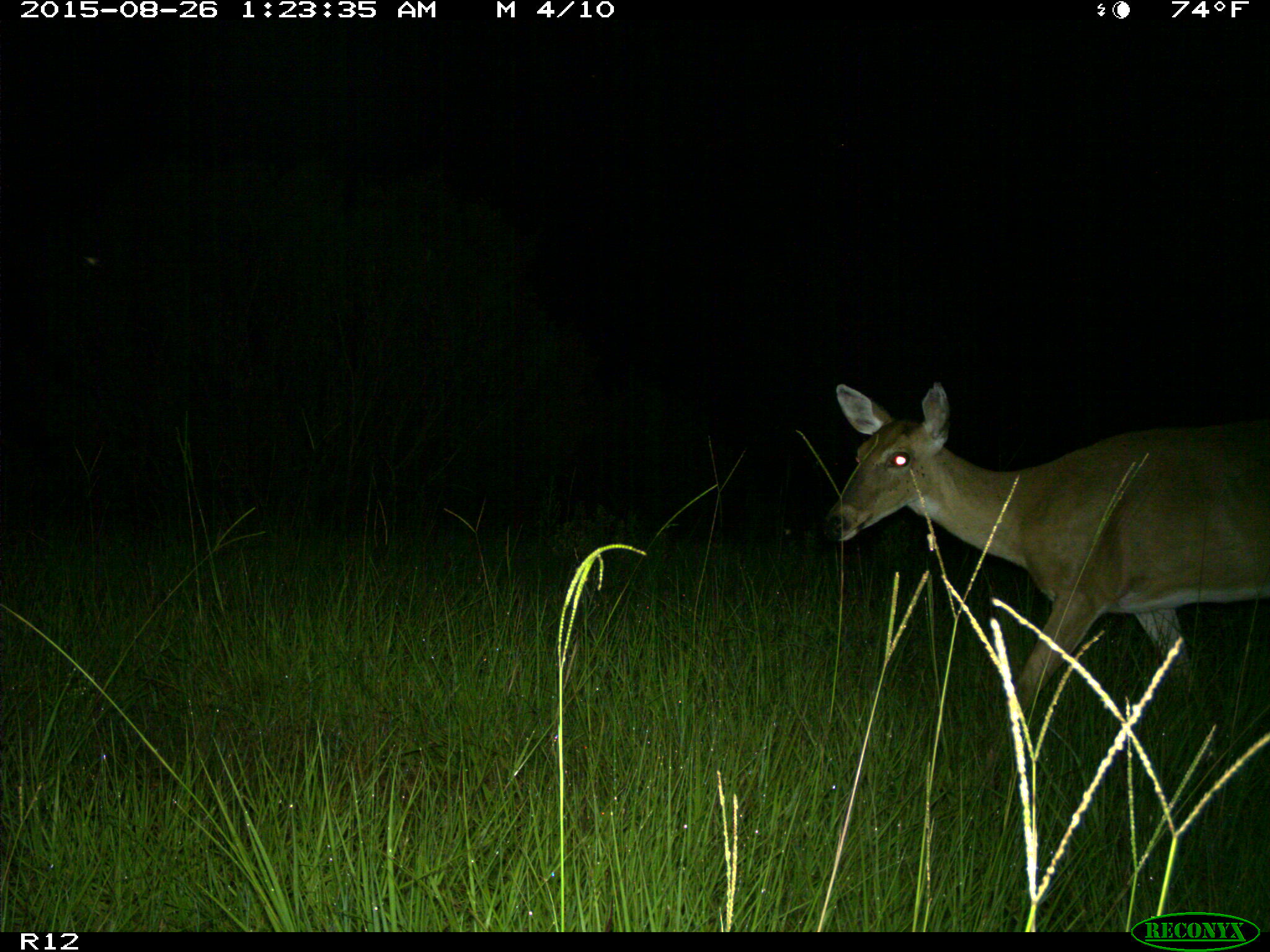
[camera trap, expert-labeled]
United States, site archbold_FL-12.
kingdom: Animalia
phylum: Chordata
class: Mammalia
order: Artiodactyla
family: Cervidae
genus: Odocoileus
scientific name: Odocoileus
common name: deer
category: unidentified deer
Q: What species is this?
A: Unidentified deer (deer) (Odocoileus).